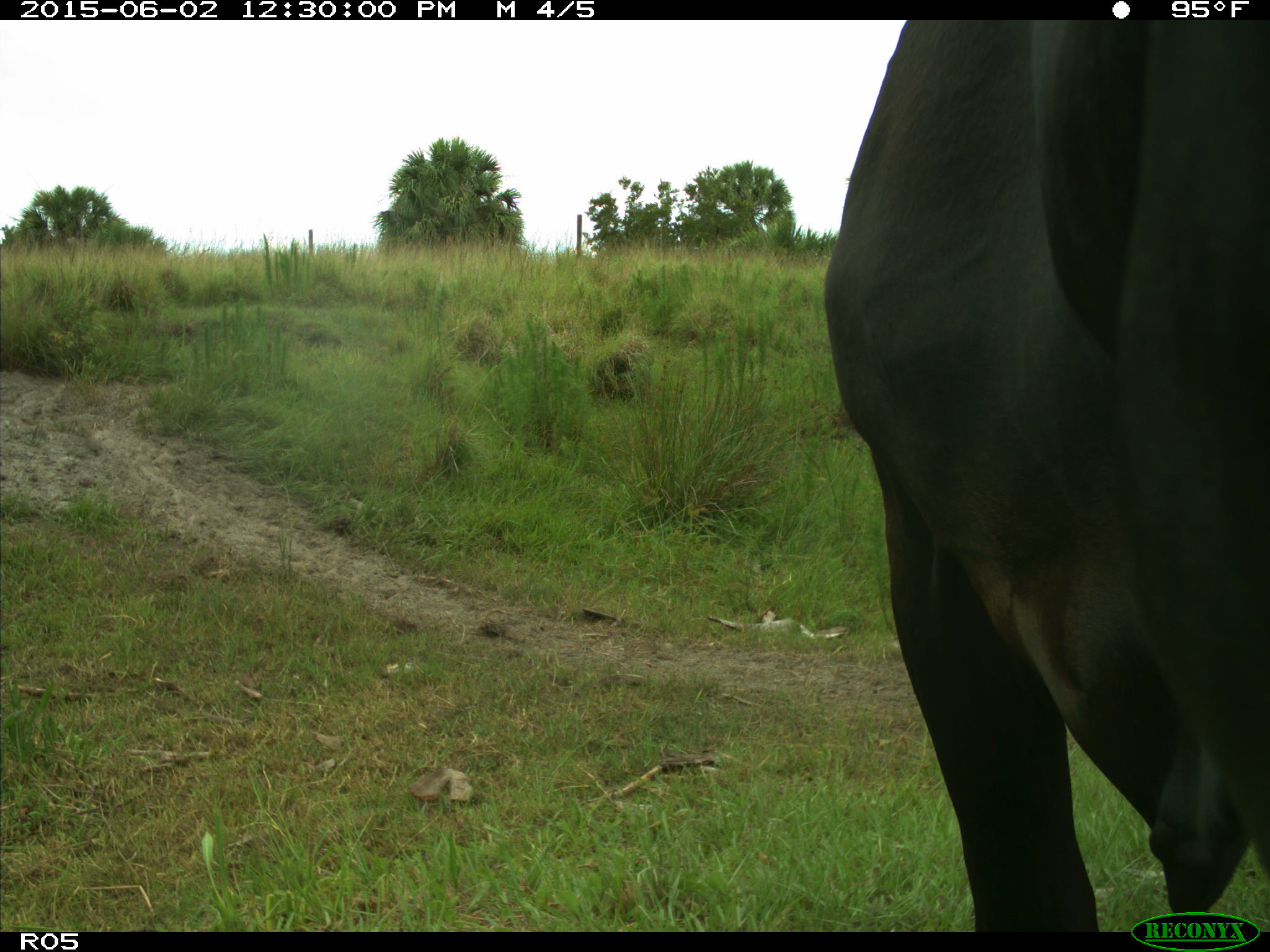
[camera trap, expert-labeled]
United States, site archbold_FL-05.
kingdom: Animalia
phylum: Chordata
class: Mammalia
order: Artiodactyla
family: Bovidae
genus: Bos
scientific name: Bos taurus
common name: domestic cow